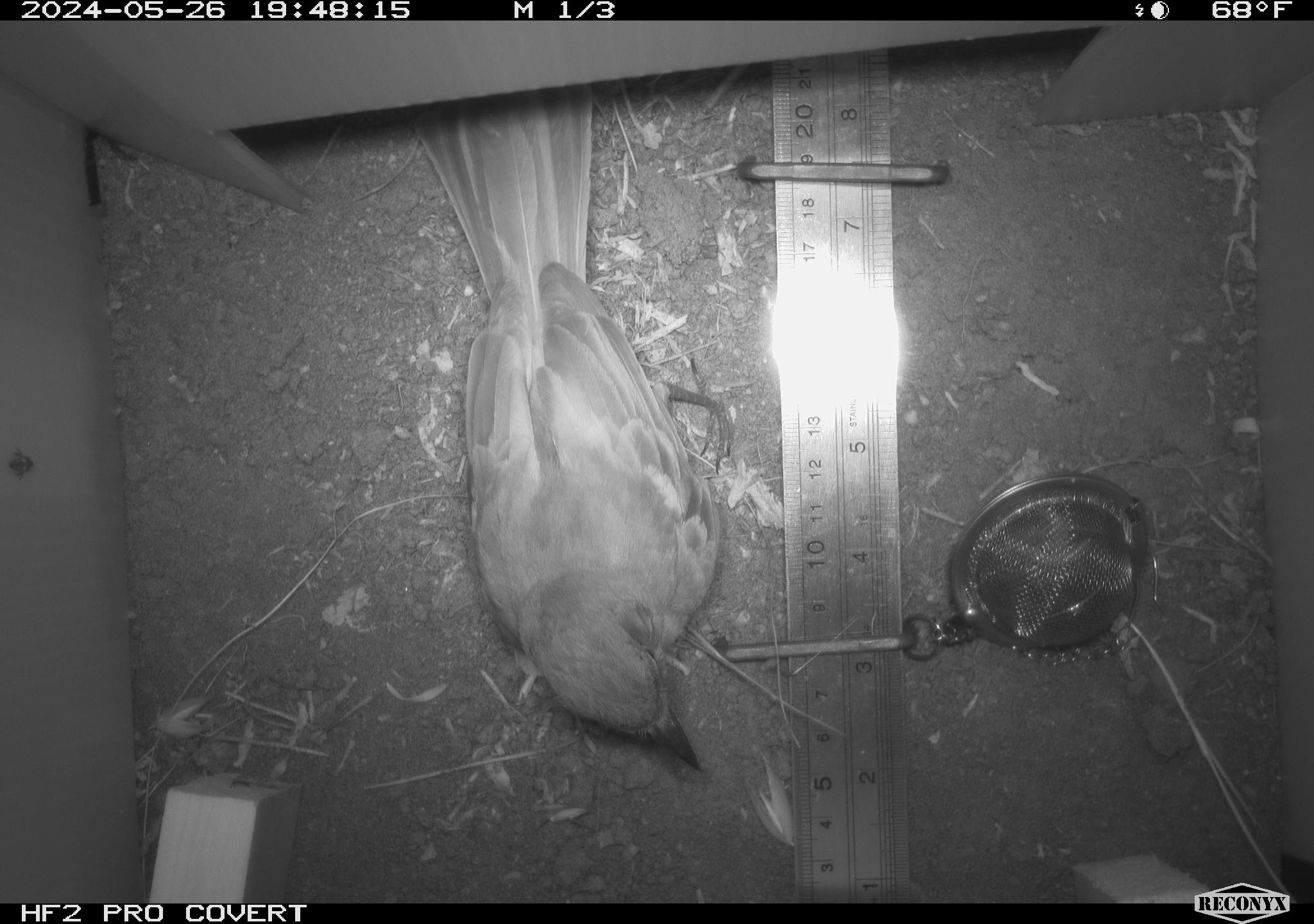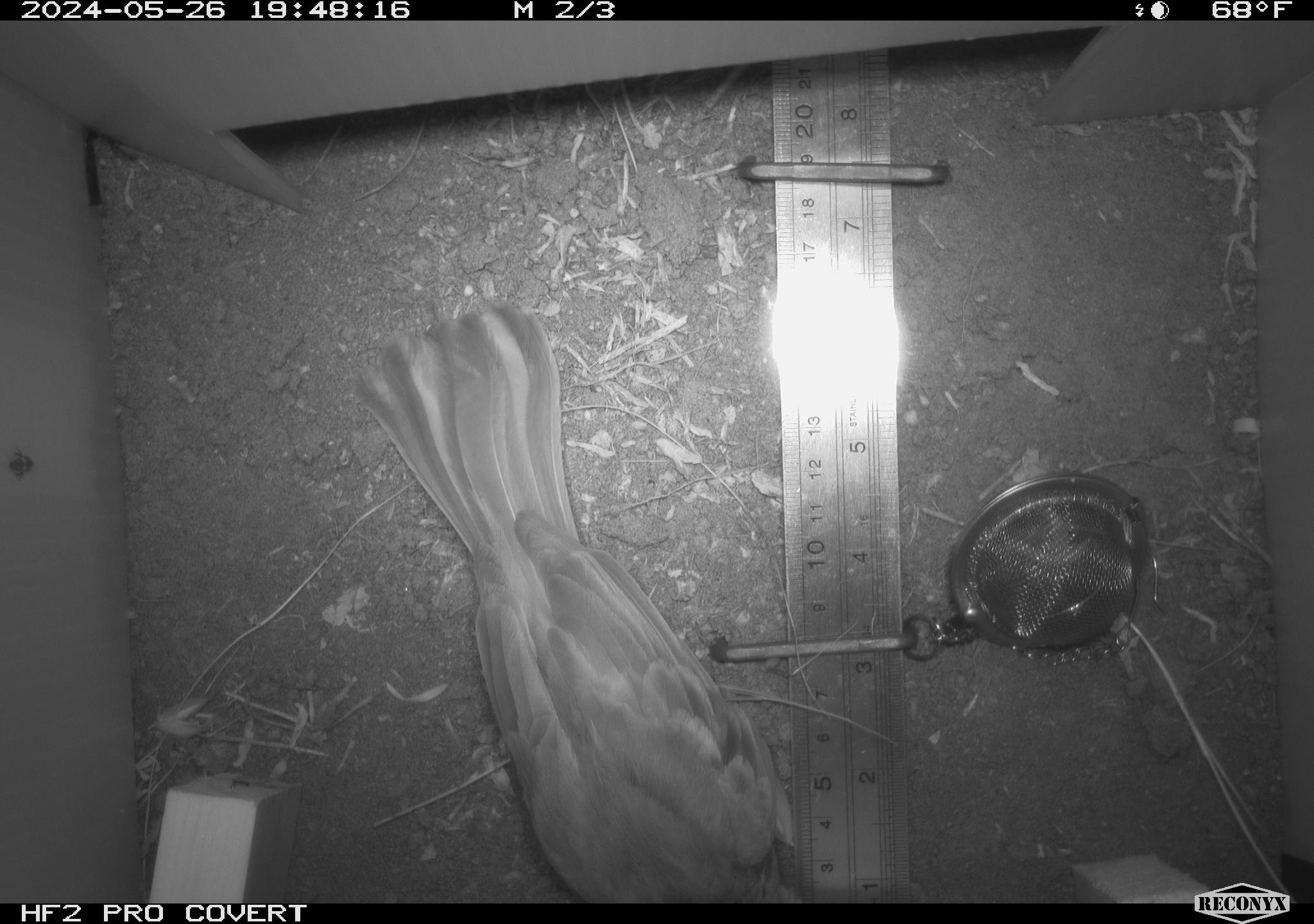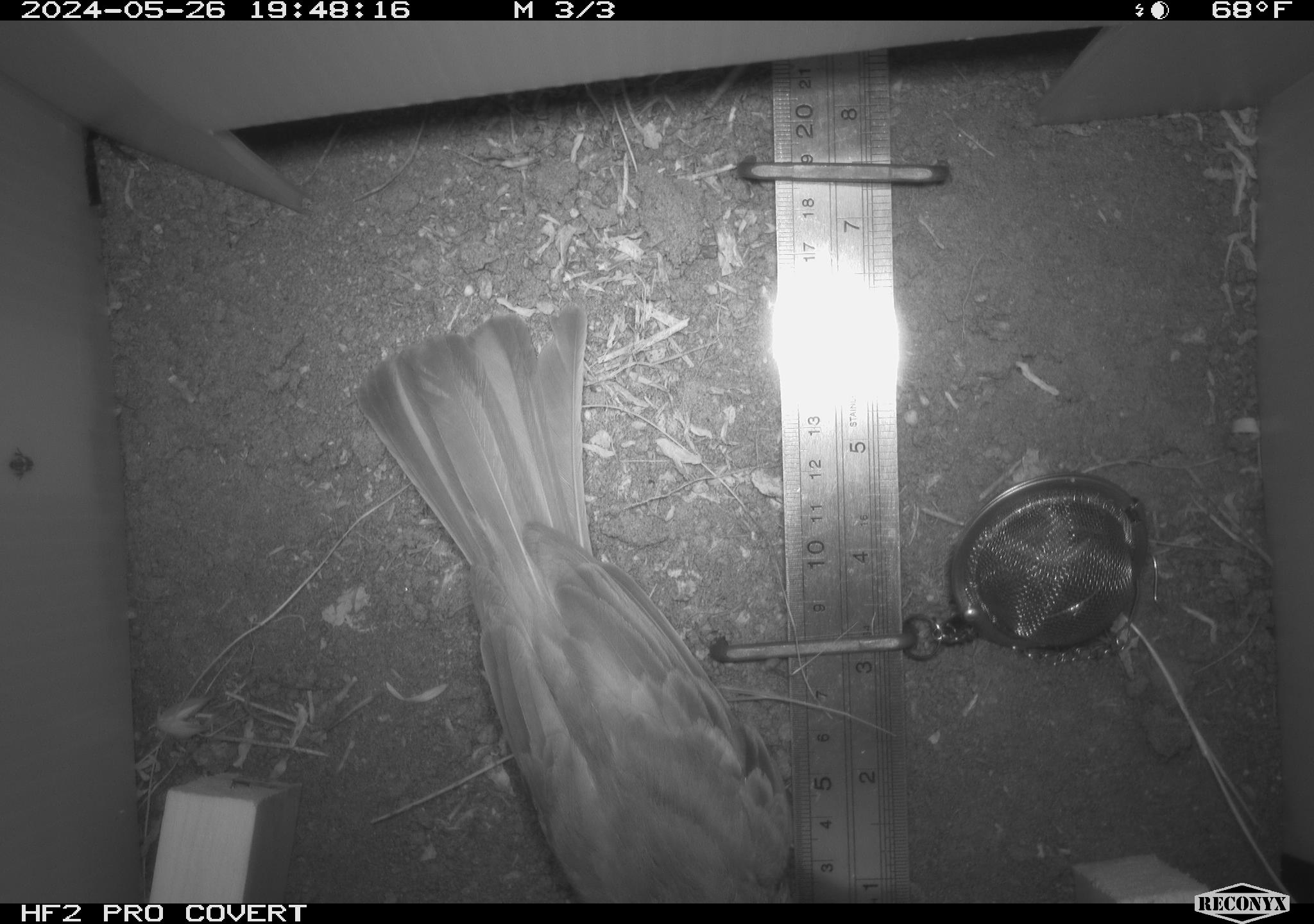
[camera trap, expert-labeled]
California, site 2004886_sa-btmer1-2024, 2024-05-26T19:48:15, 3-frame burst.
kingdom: Animalia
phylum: Chordata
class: Aves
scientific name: Aves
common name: bird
Bird (Aves).